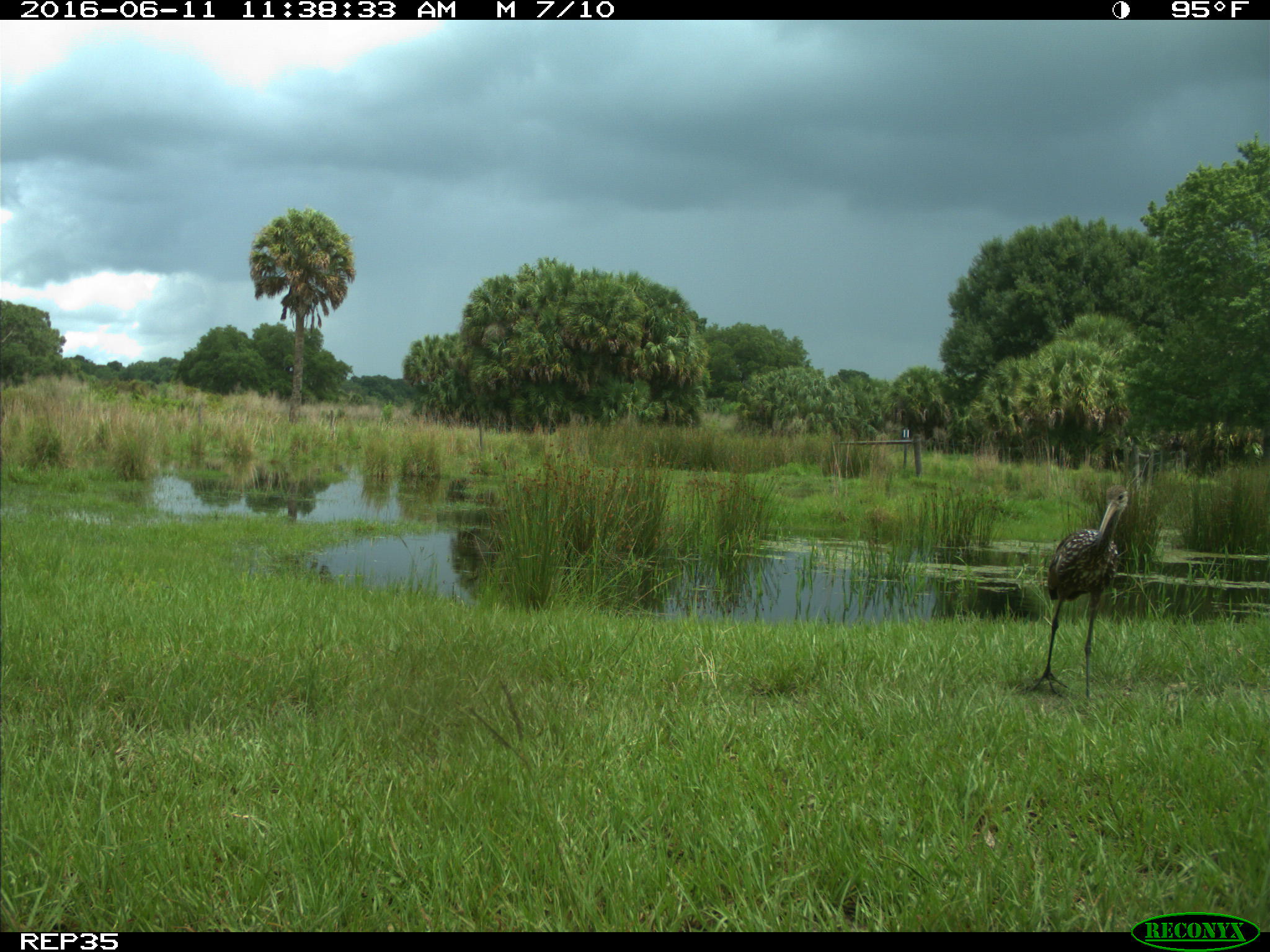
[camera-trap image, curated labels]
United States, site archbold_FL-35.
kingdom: Animalia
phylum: Chordata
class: Aves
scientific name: Aves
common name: birds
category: unidentified bird